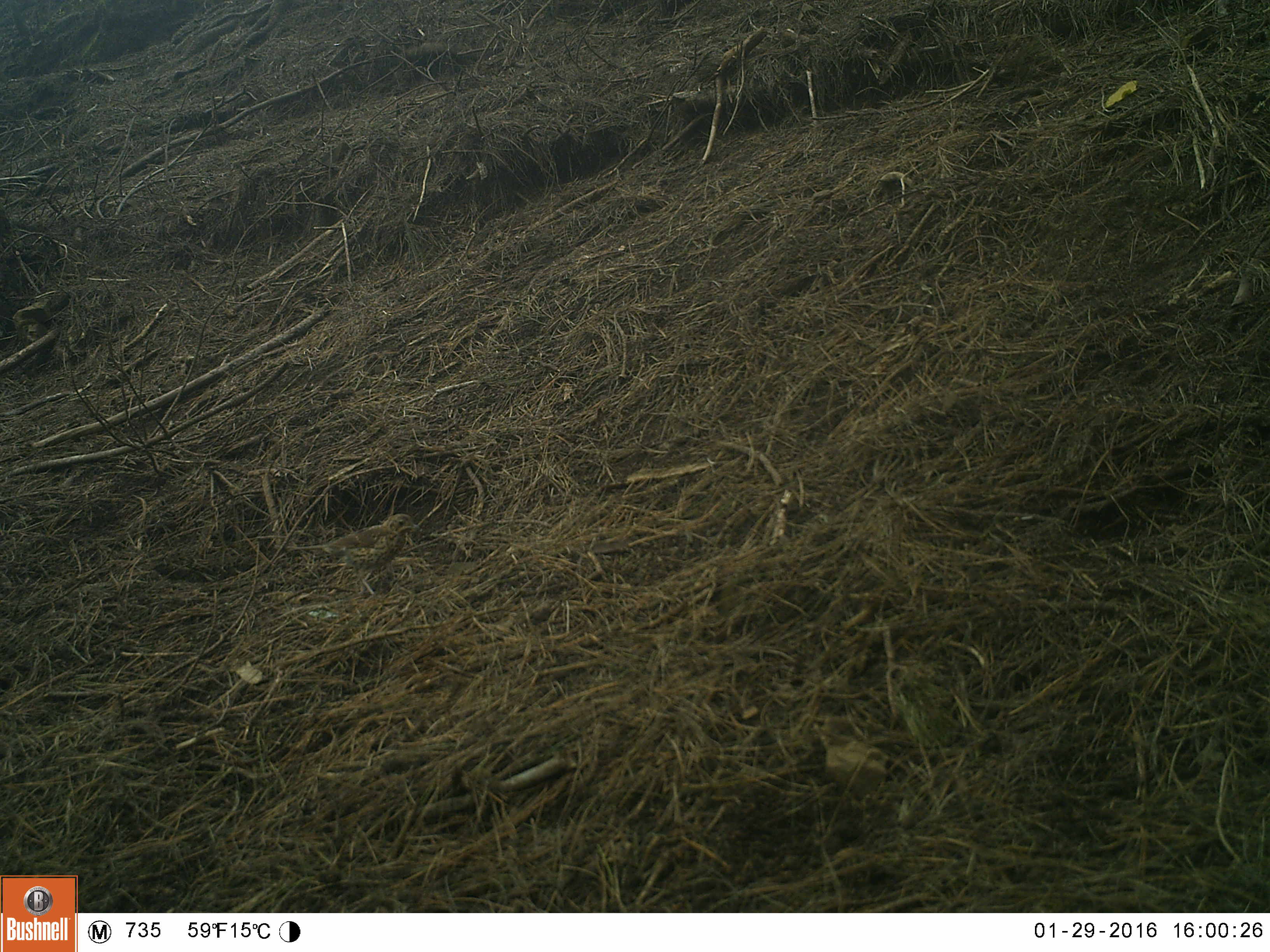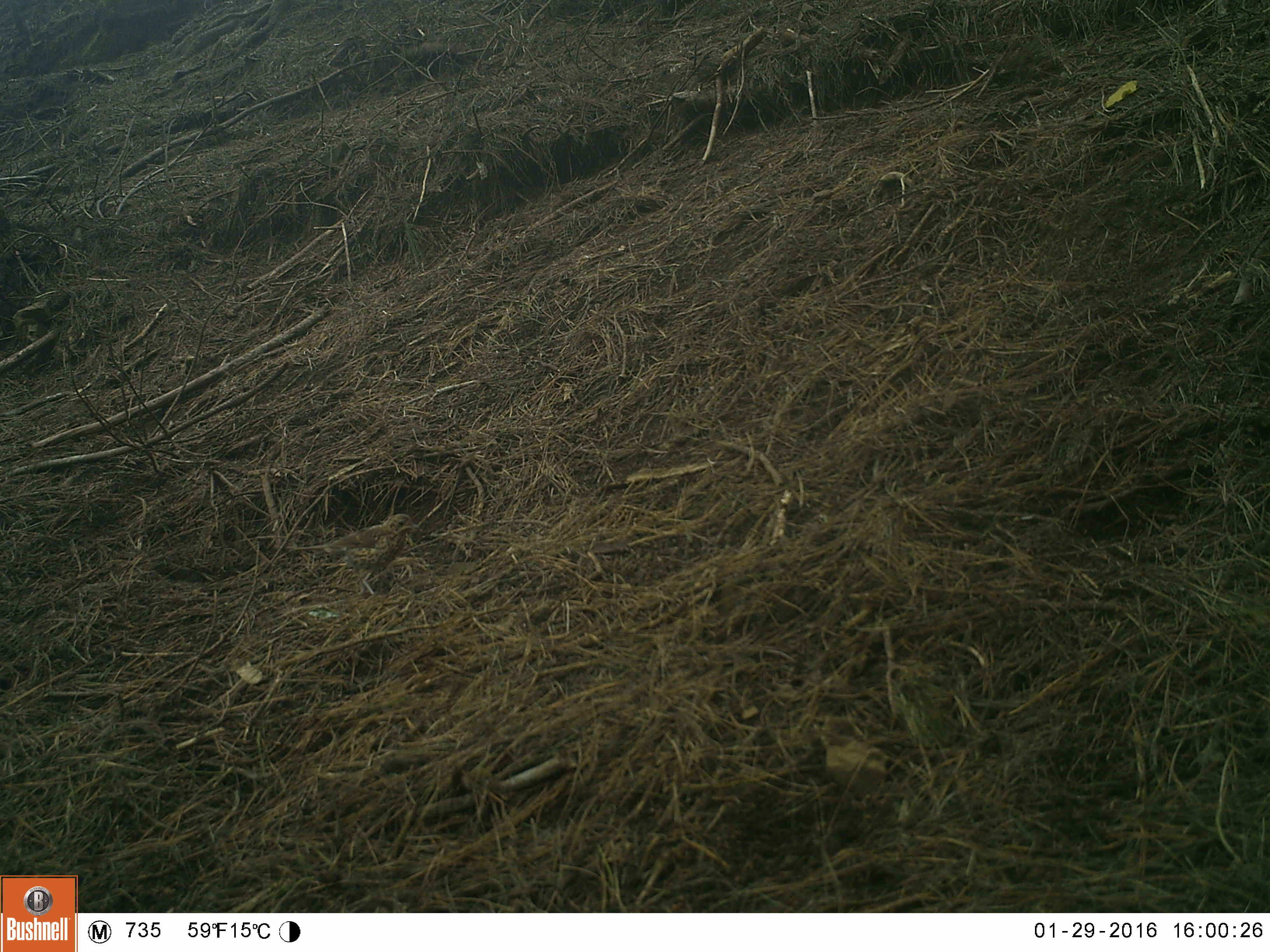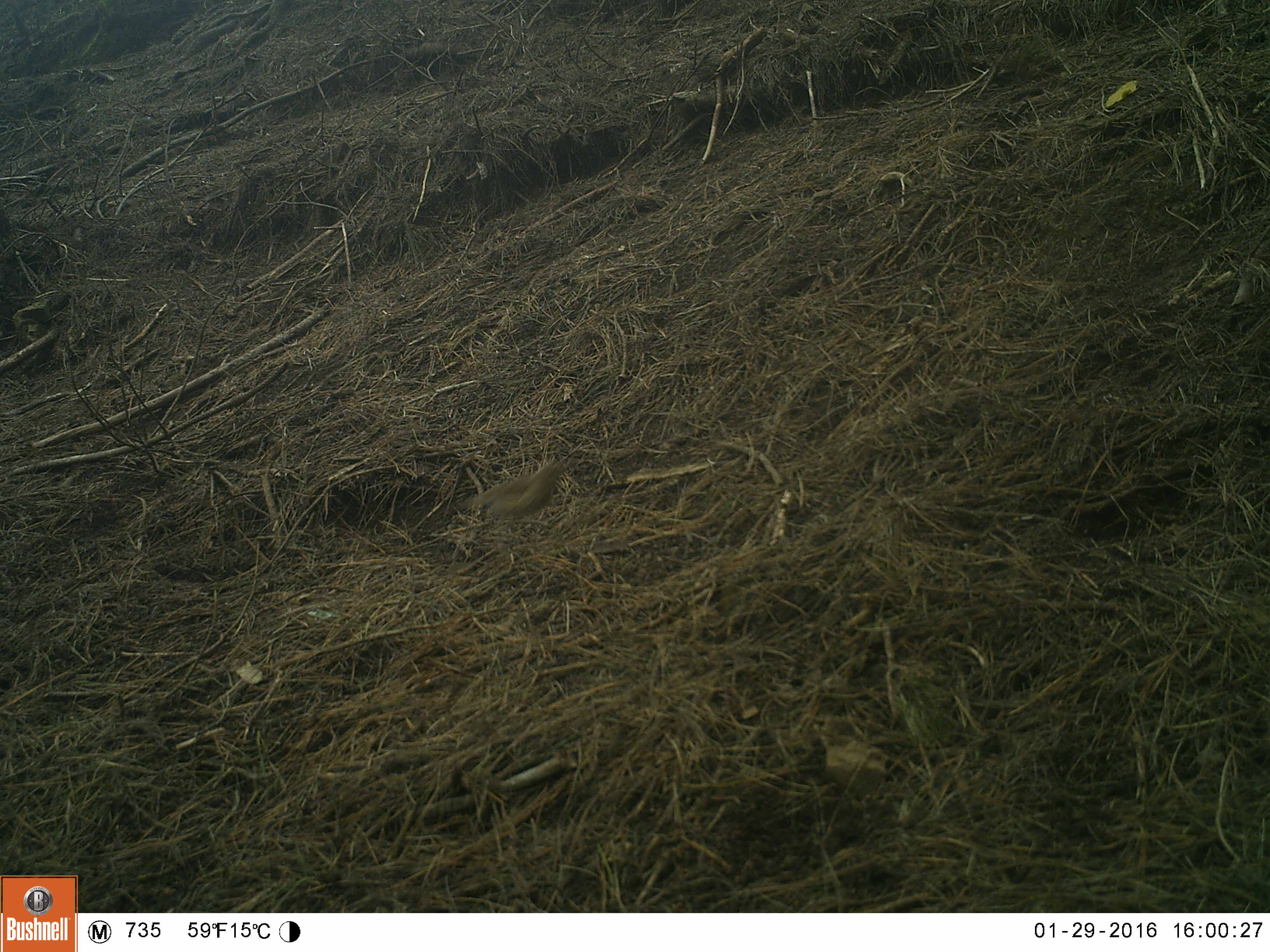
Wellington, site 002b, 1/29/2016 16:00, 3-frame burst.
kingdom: Animalia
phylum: Chordata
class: Aves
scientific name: Aves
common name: bird